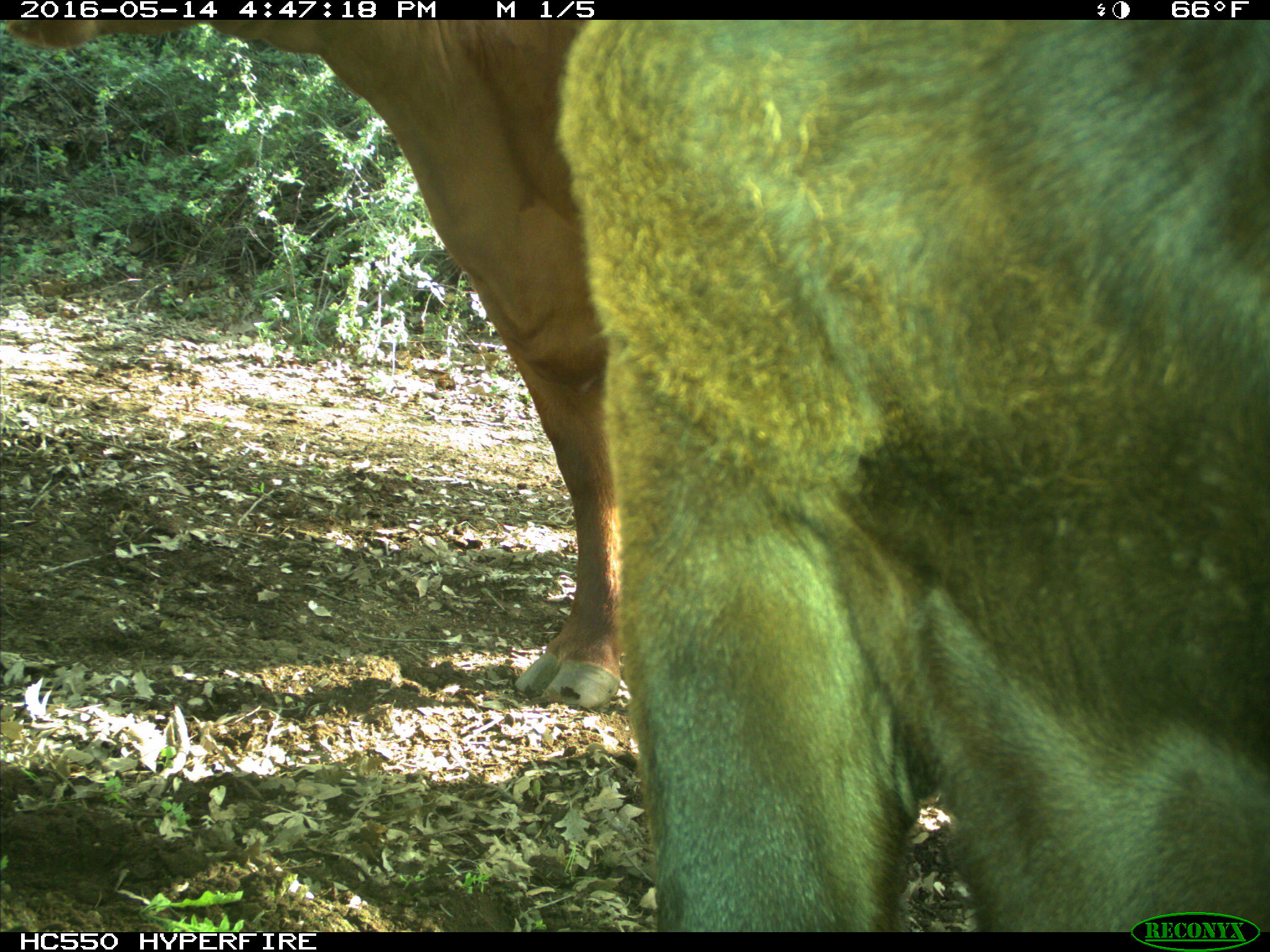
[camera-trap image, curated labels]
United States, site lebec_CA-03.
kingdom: Animalia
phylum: Chordata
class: Mammalia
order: Artiodactyla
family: Bovidae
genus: Bos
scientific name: Bos taurus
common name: domestic cow